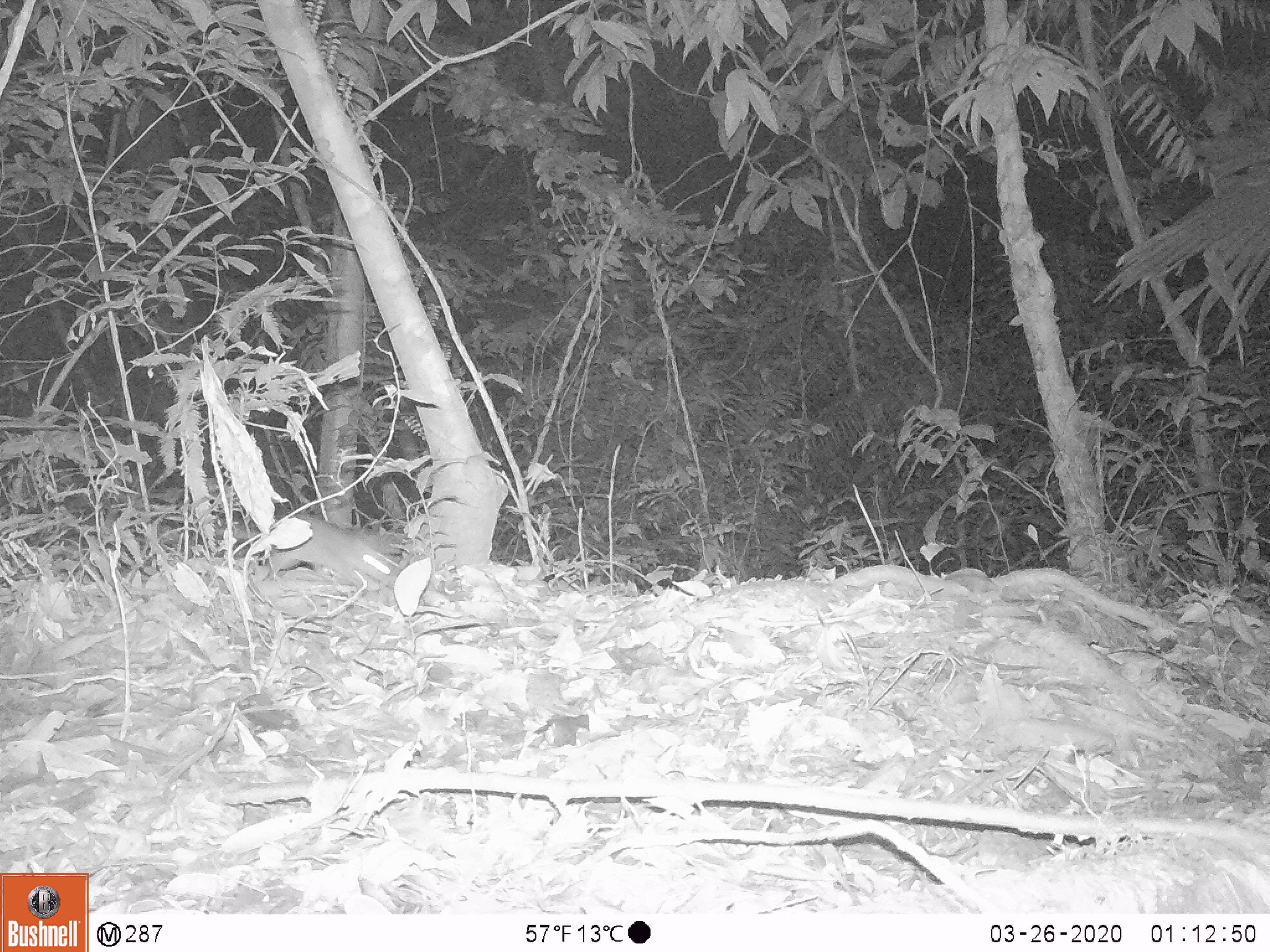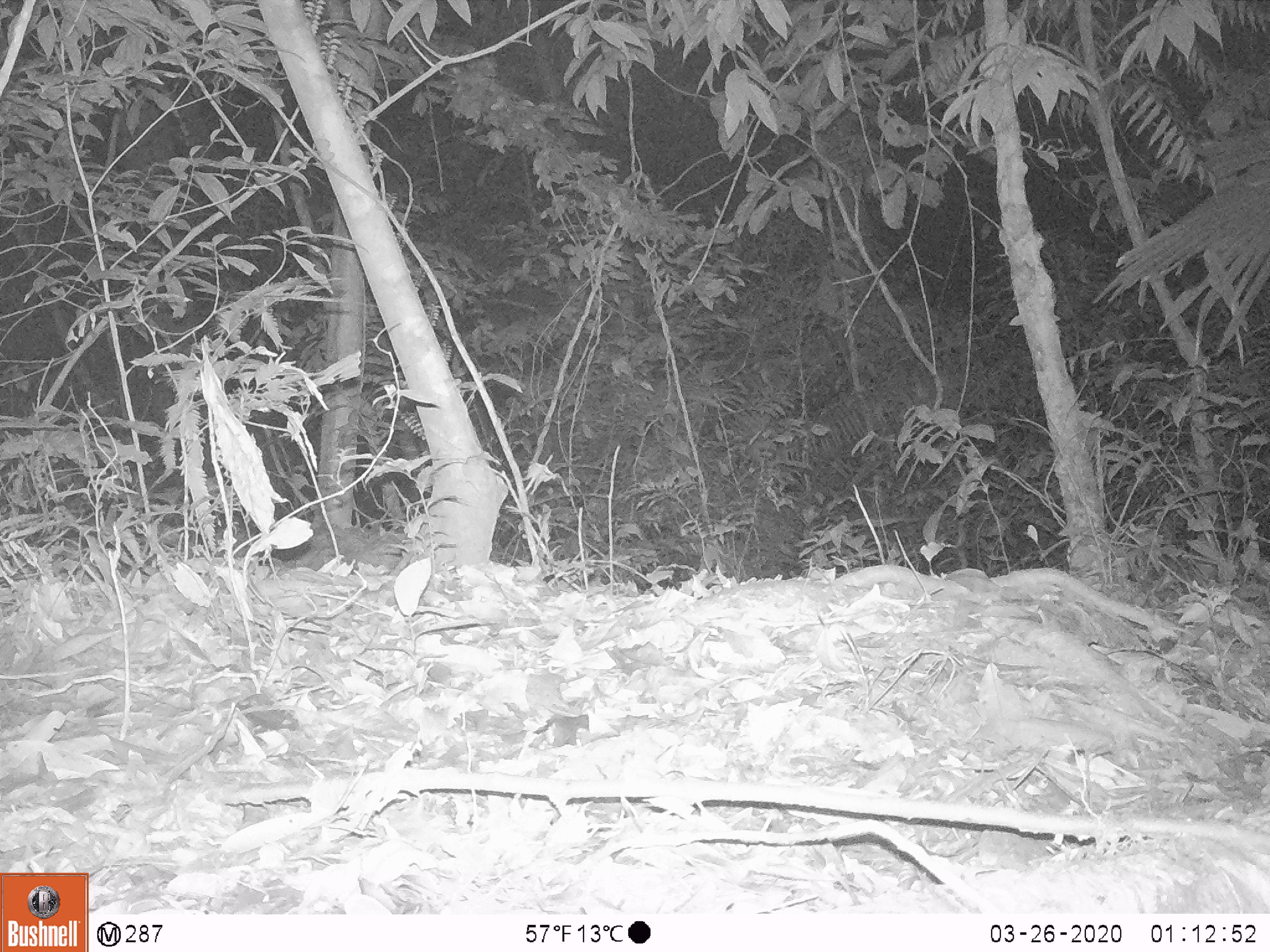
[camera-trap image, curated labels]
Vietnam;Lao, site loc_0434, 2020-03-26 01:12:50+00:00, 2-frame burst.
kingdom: Animalia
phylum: Chordata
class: Mammalia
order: Rodentia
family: Muridae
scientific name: Muridae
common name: old-world mice and rats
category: unidentified murid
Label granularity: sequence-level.